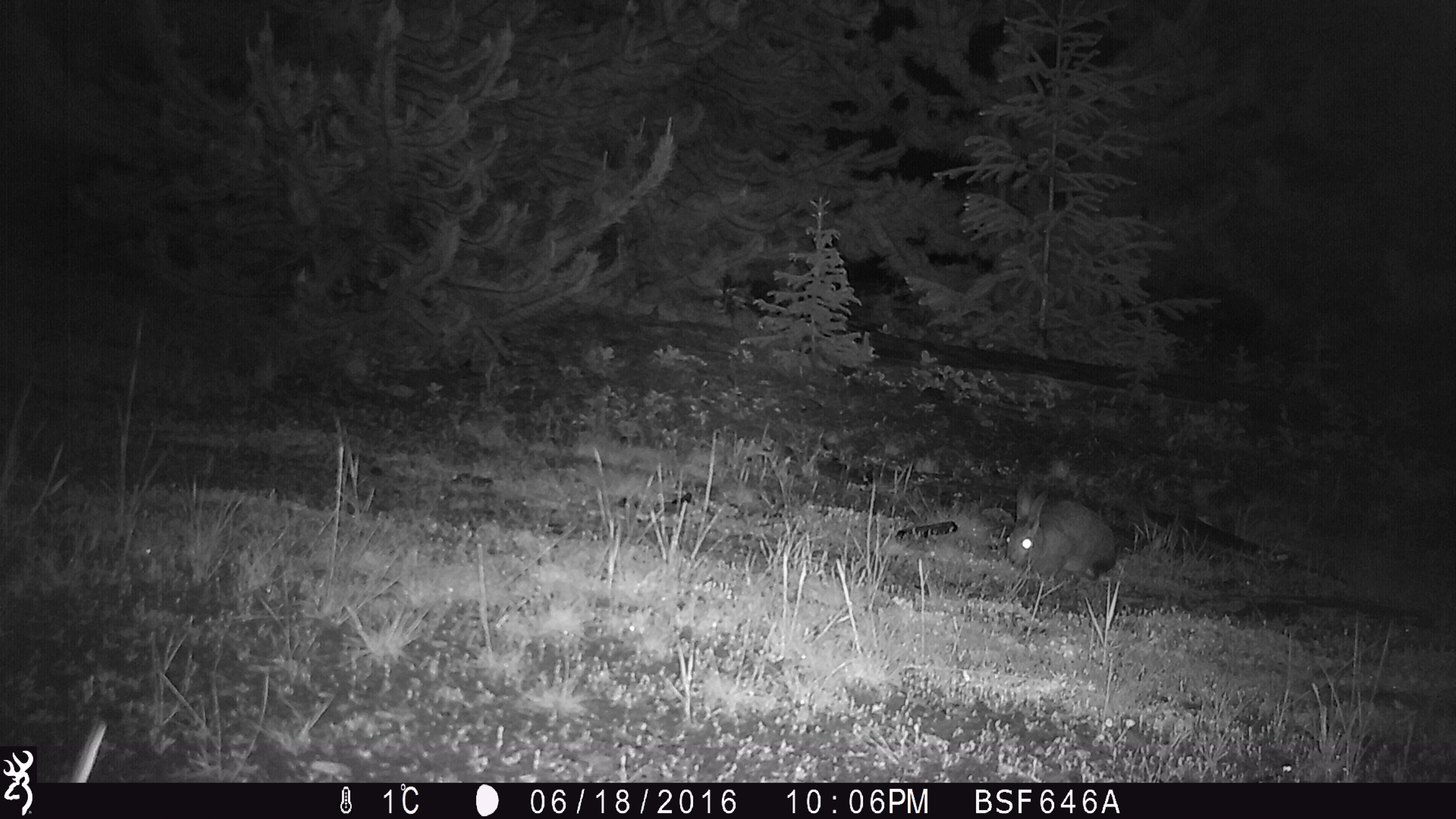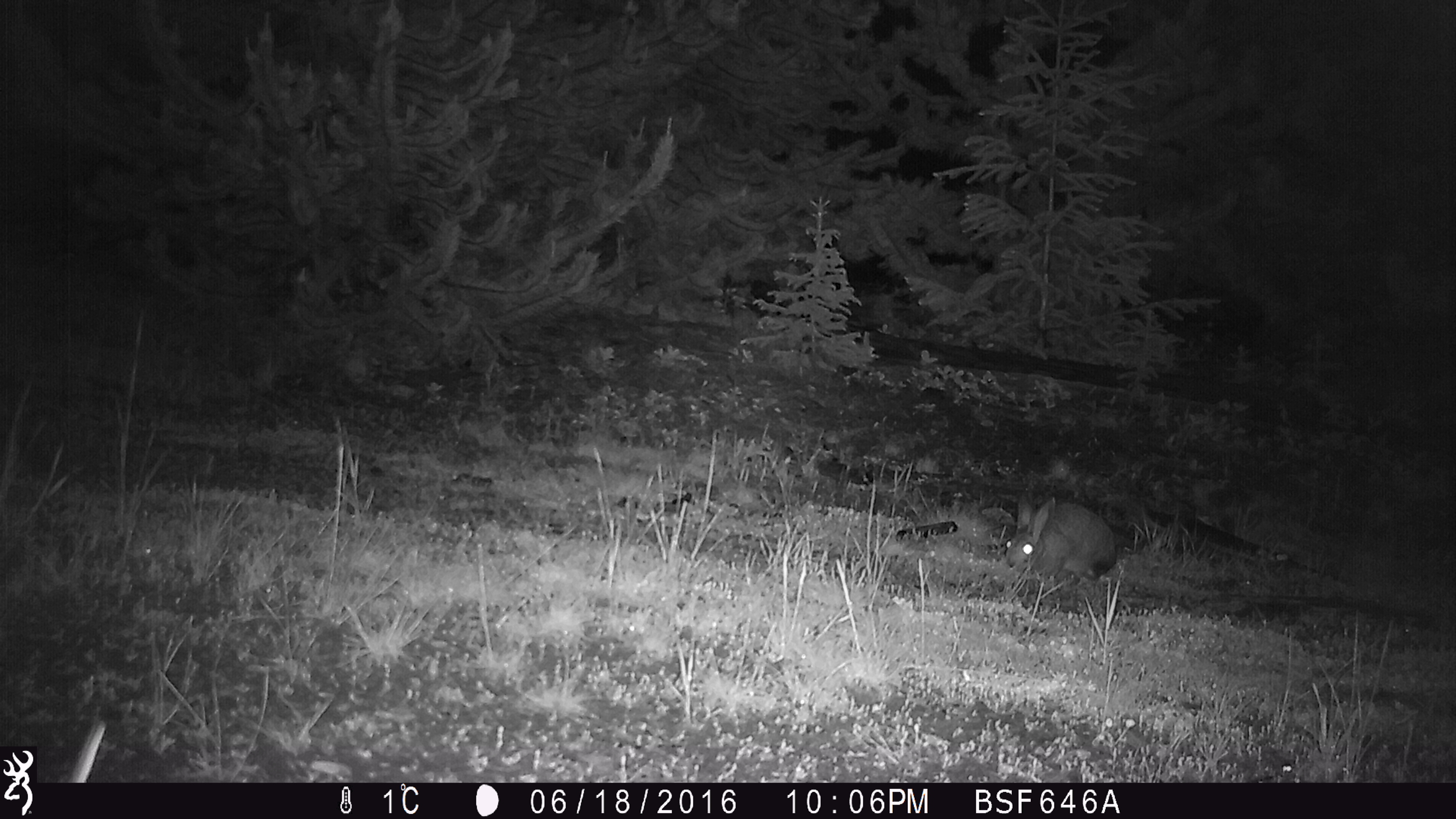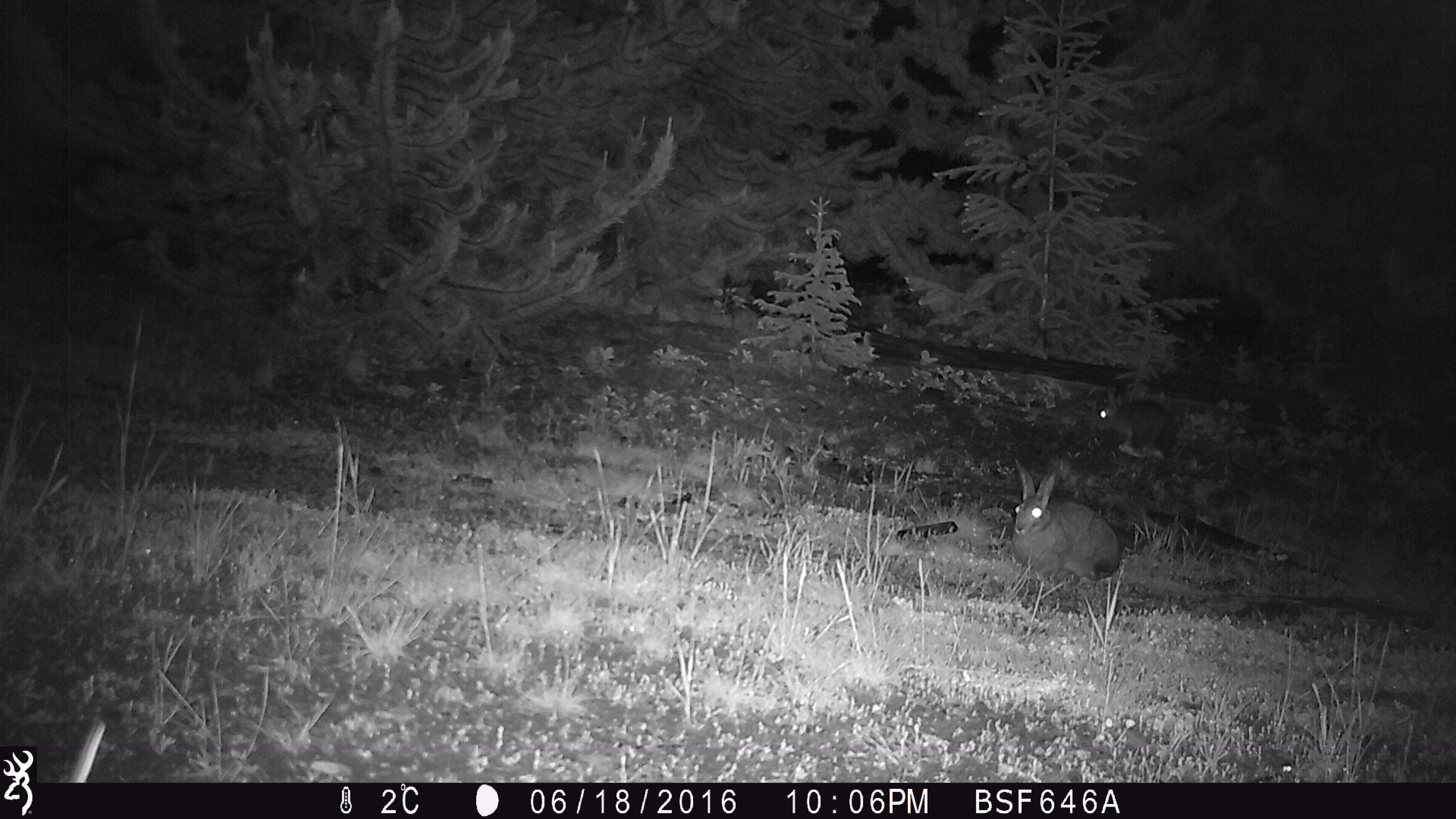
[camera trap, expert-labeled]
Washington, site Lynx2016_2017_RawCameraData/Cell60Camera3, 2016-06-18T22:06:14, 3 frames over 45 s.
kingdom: Animalia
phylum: Chordata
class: Mammalia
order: Lagomorpha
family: Leporidae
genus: Lepus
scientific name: Lepus americanus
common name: snowshoe hare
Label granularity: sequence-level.